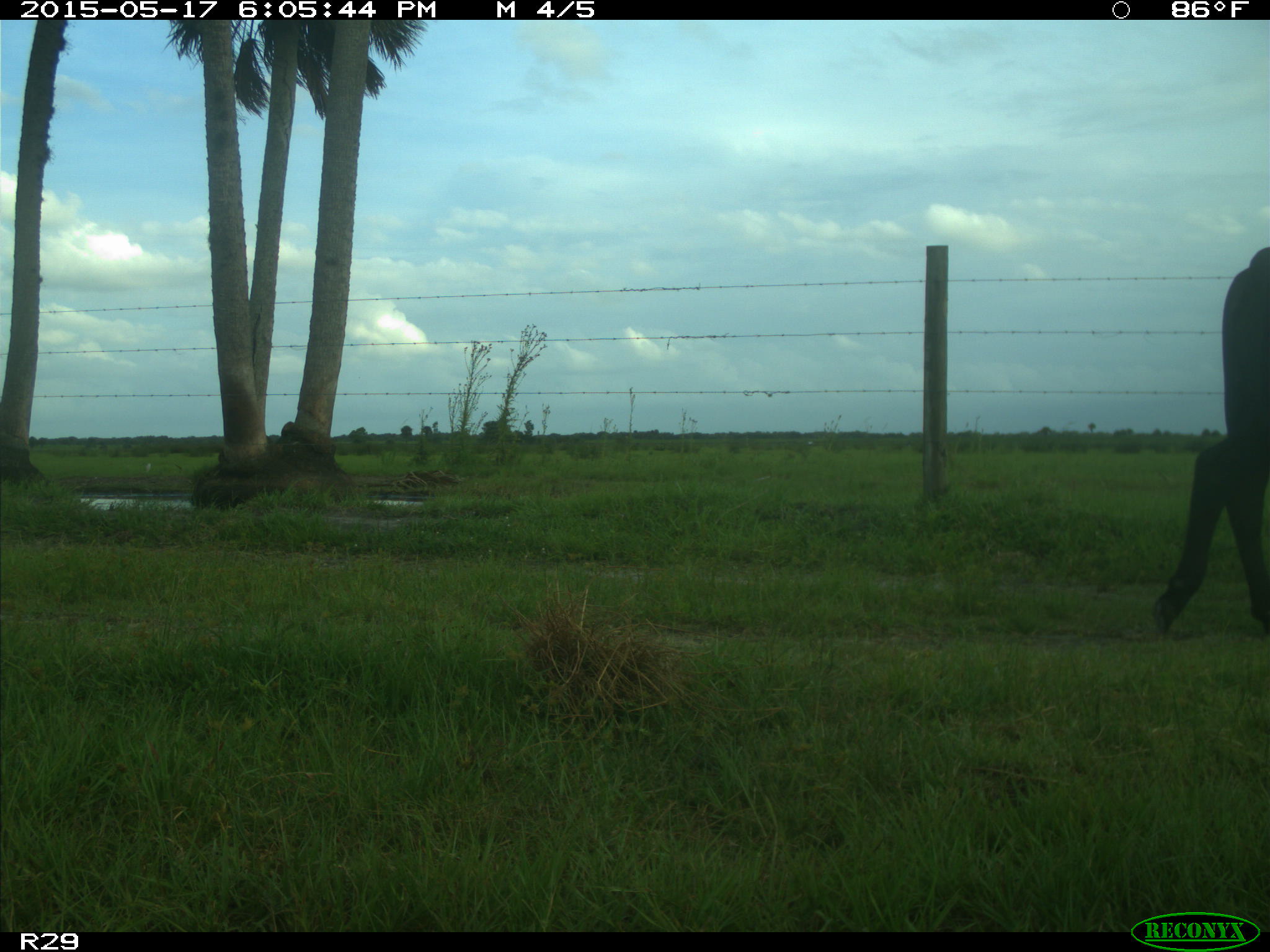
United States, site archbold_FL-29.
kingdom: Animalia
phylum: Chordata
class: Mammalia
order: Artiodactyla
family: Bovidae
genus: Bos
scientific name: Bos taurus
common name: domestic cow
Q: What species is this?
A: Bos taurus (domestic cow).